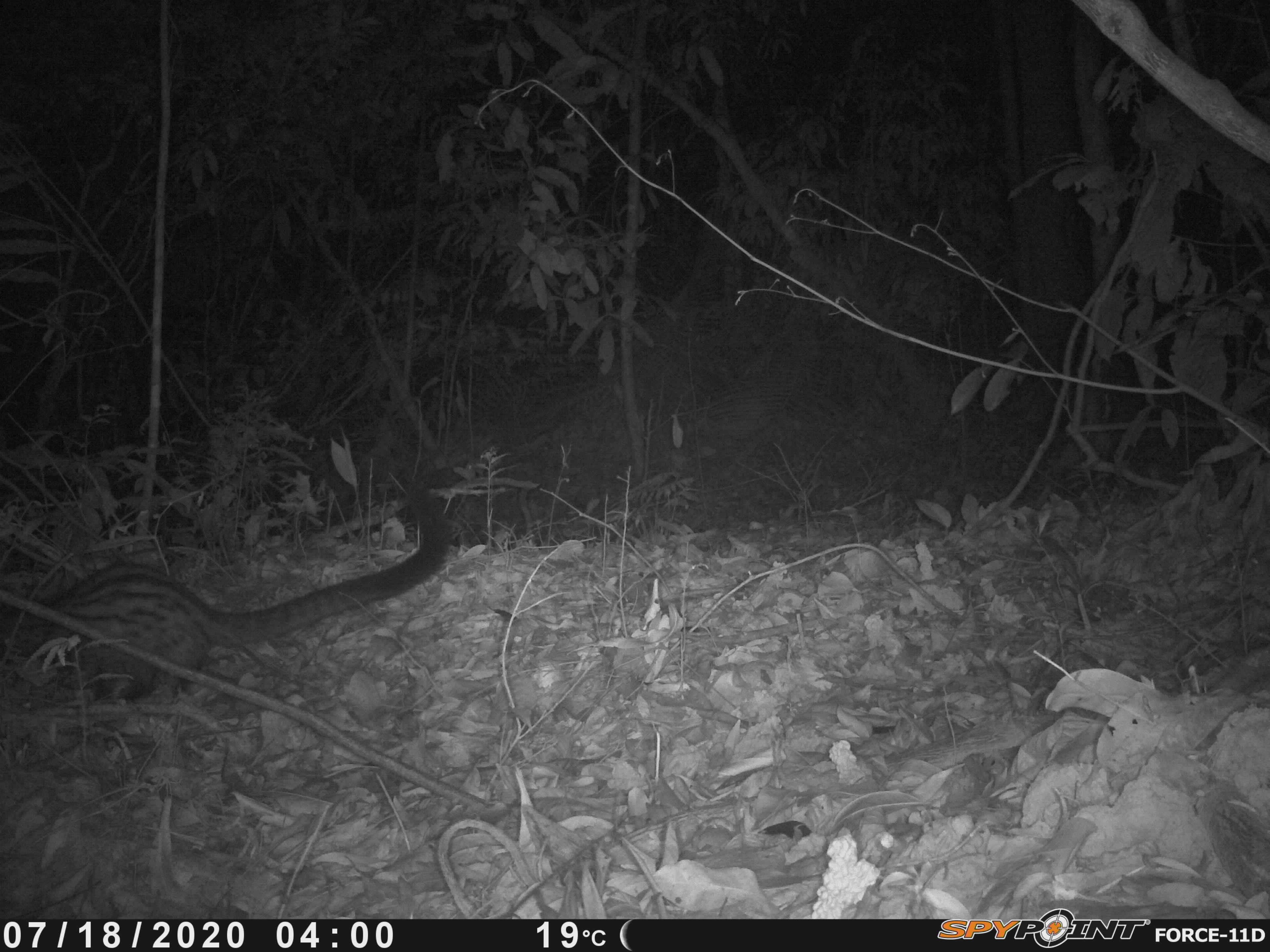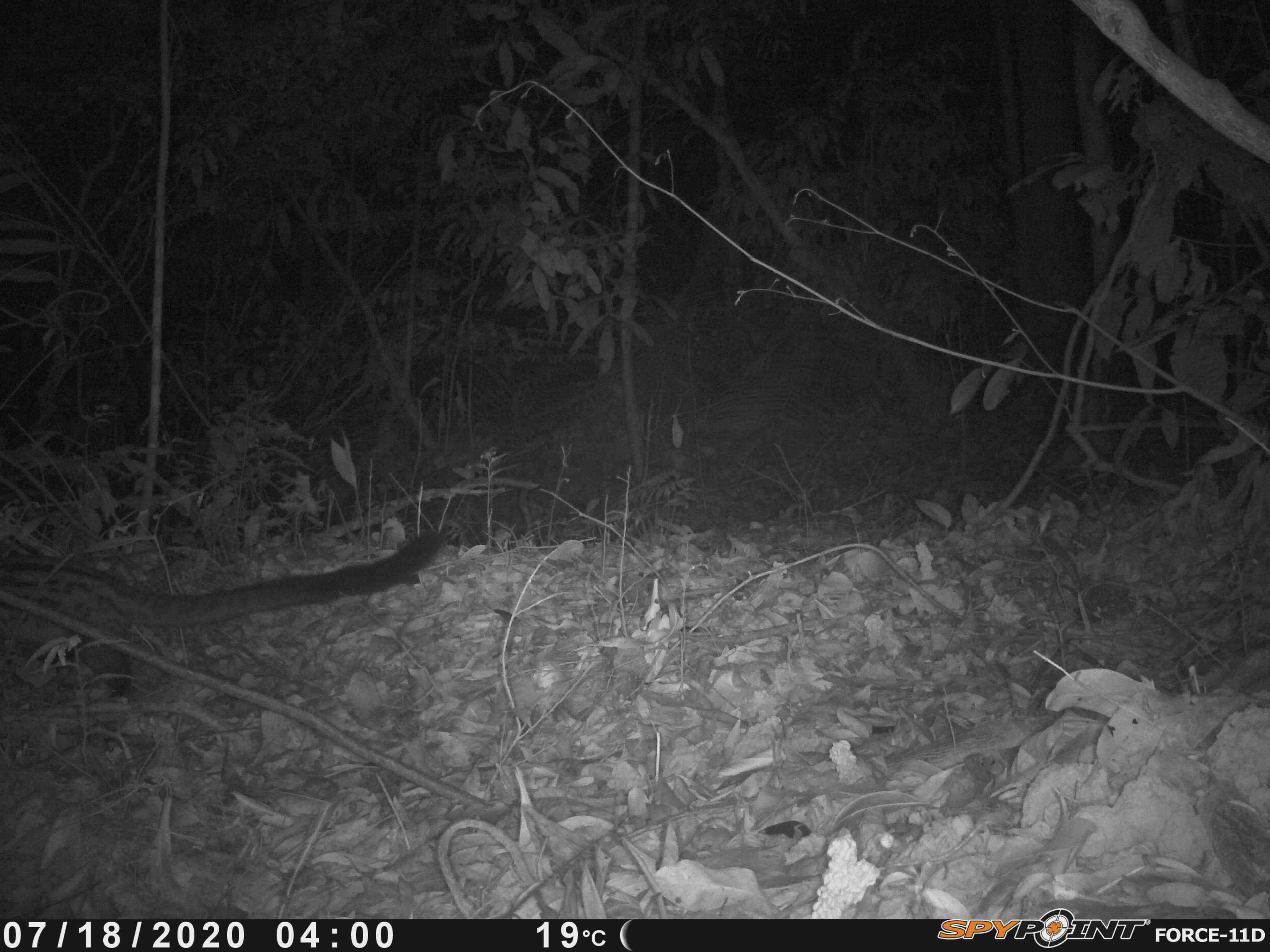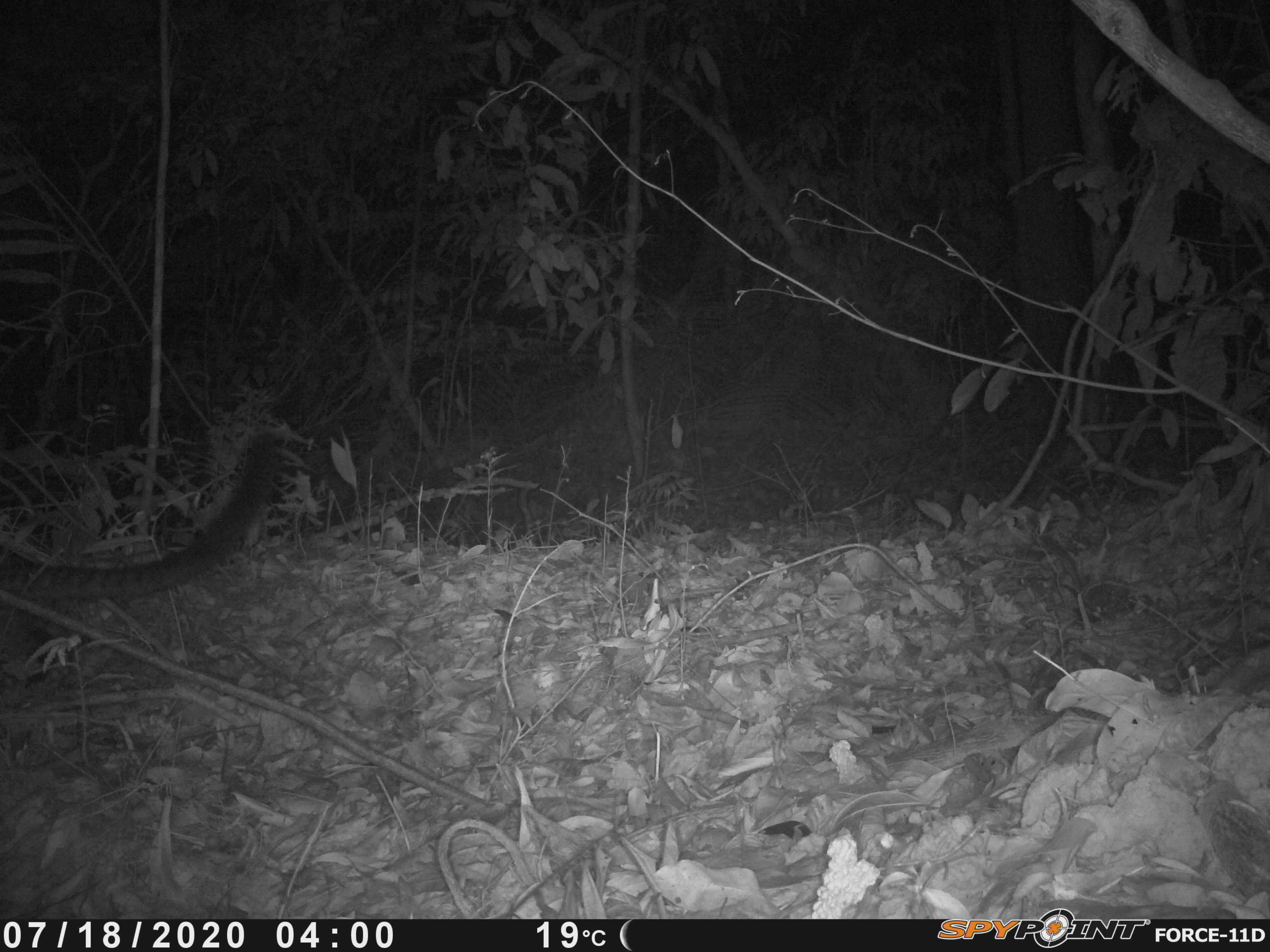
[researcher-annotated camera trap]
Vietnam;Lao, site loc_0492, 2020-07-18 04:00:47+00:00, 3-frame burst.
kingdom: Animalia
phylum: Chordata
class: Mammalia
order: Carnivora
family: Viverridae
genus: Paradoxurus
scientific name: Paradoxurus hermaphroditus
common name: common palm civet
Common palm civet (Paradoxurus hermaphroditus). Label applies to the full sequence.